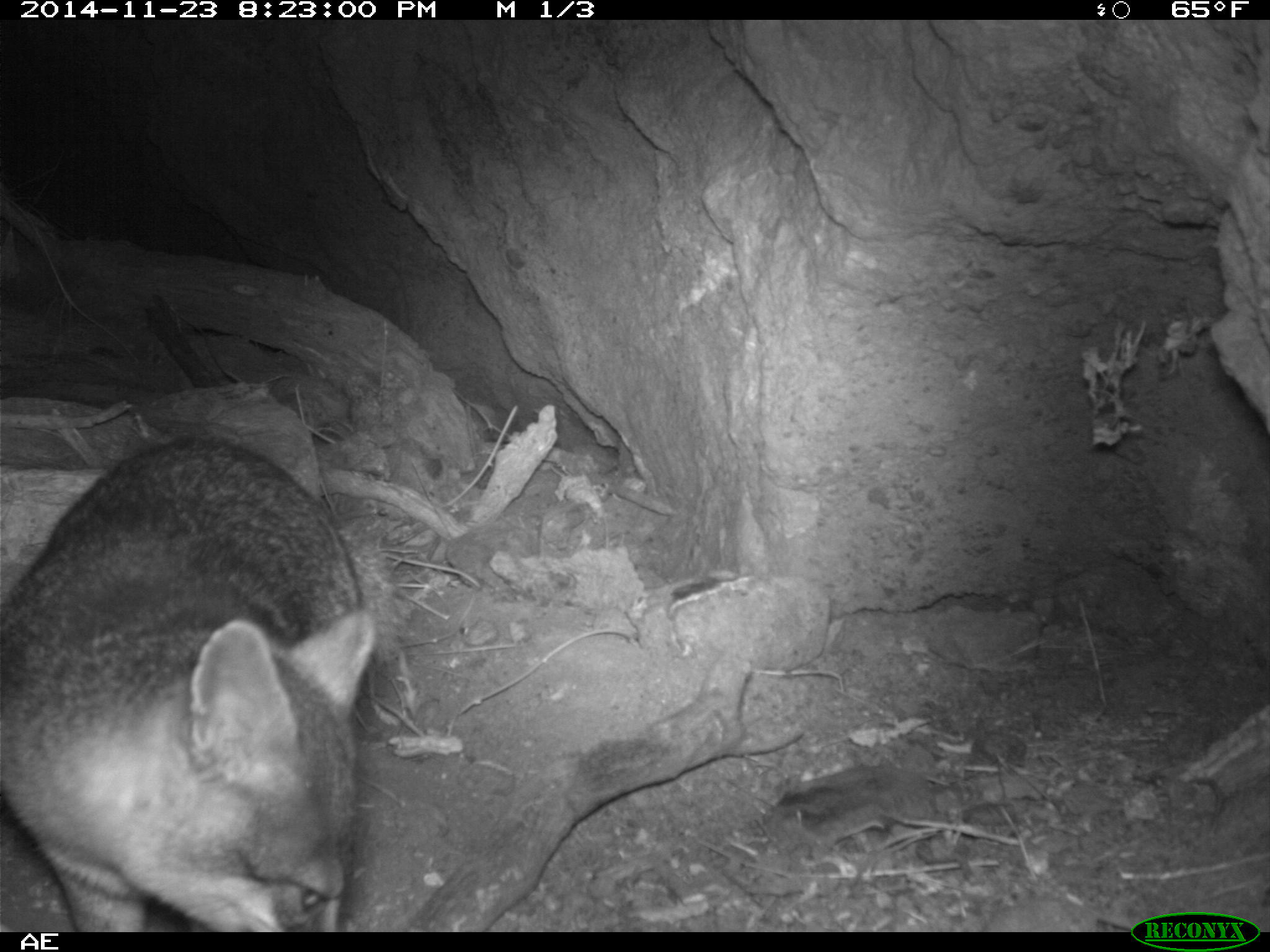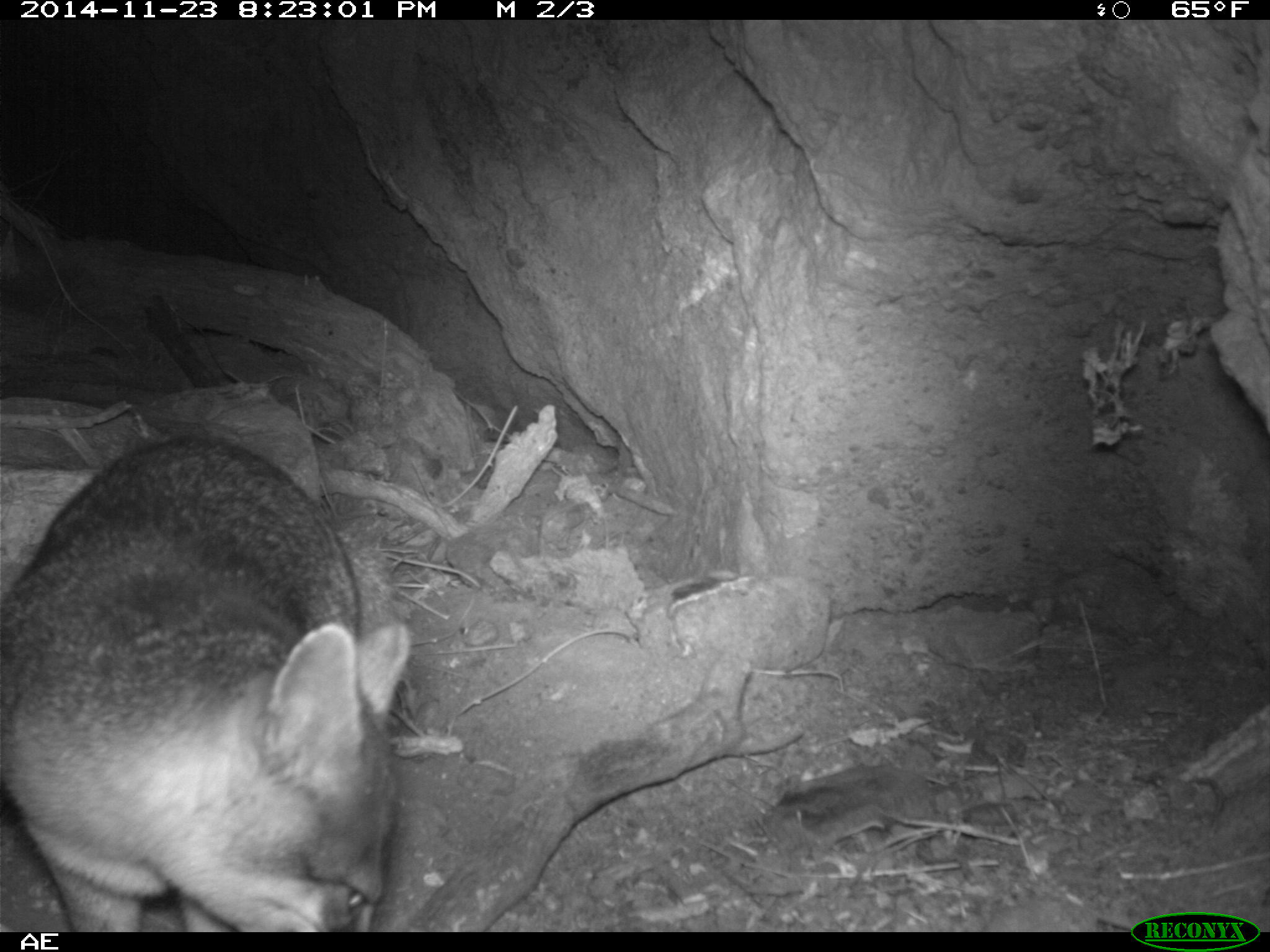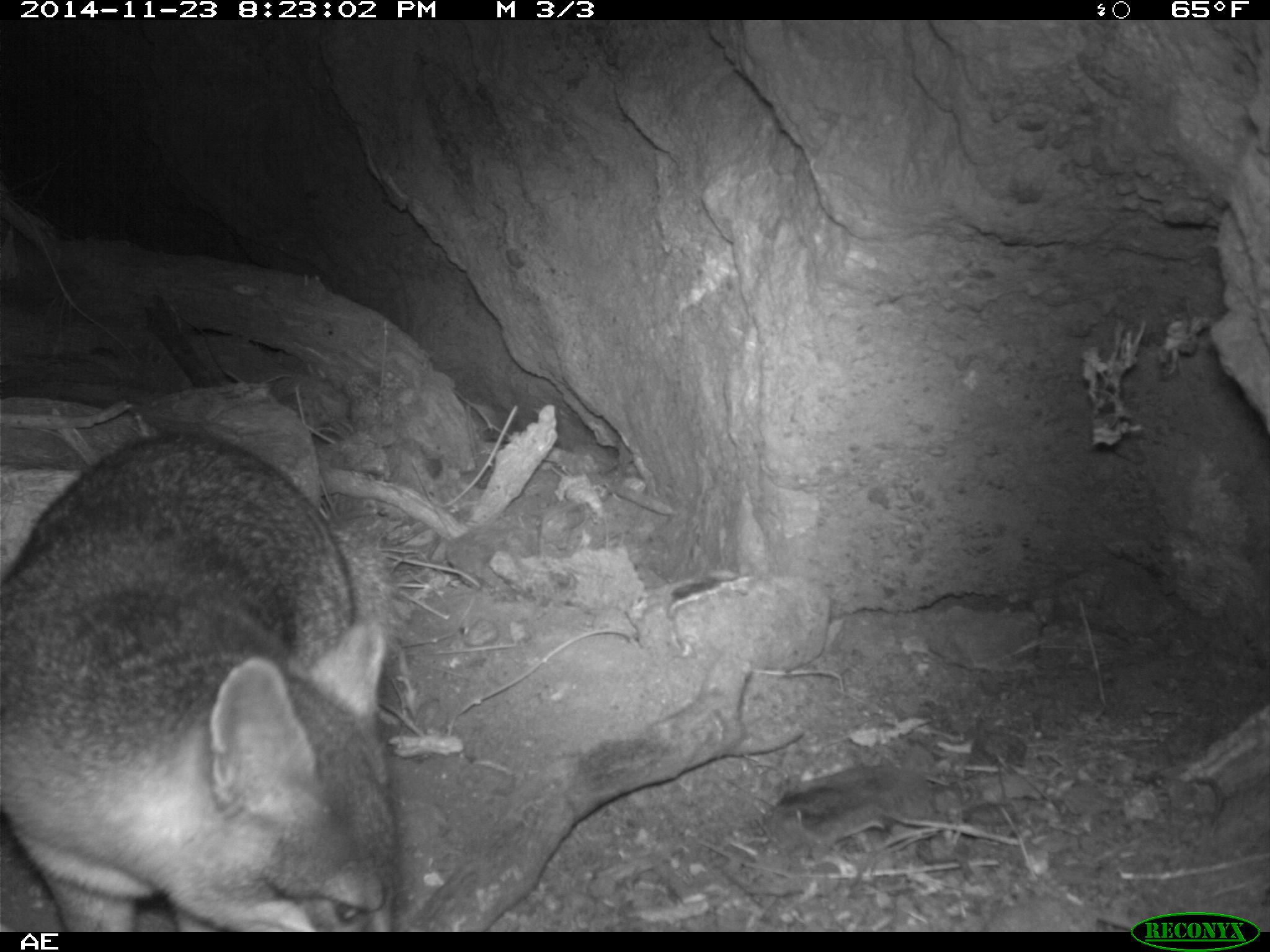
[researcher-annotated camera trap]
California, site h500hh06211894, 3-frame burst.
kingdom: Animalia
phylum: Chordata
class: Mammalia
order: Carnivora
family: Canidae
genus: Urocyon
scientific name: Urocyon littoralis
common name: island fox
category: fox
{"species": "fox (island fox) (Urocyon littoralis)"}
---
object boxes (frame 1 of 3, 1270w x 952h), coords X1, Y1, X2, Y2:
fox: 0, 433, 376, 931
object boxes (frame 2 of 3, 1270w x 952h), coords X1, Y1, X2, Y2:
fox: 0, 431, 410, 932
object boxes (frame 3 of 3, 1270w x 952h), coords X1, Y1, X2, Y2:
fox: 0, 431, 392, 930